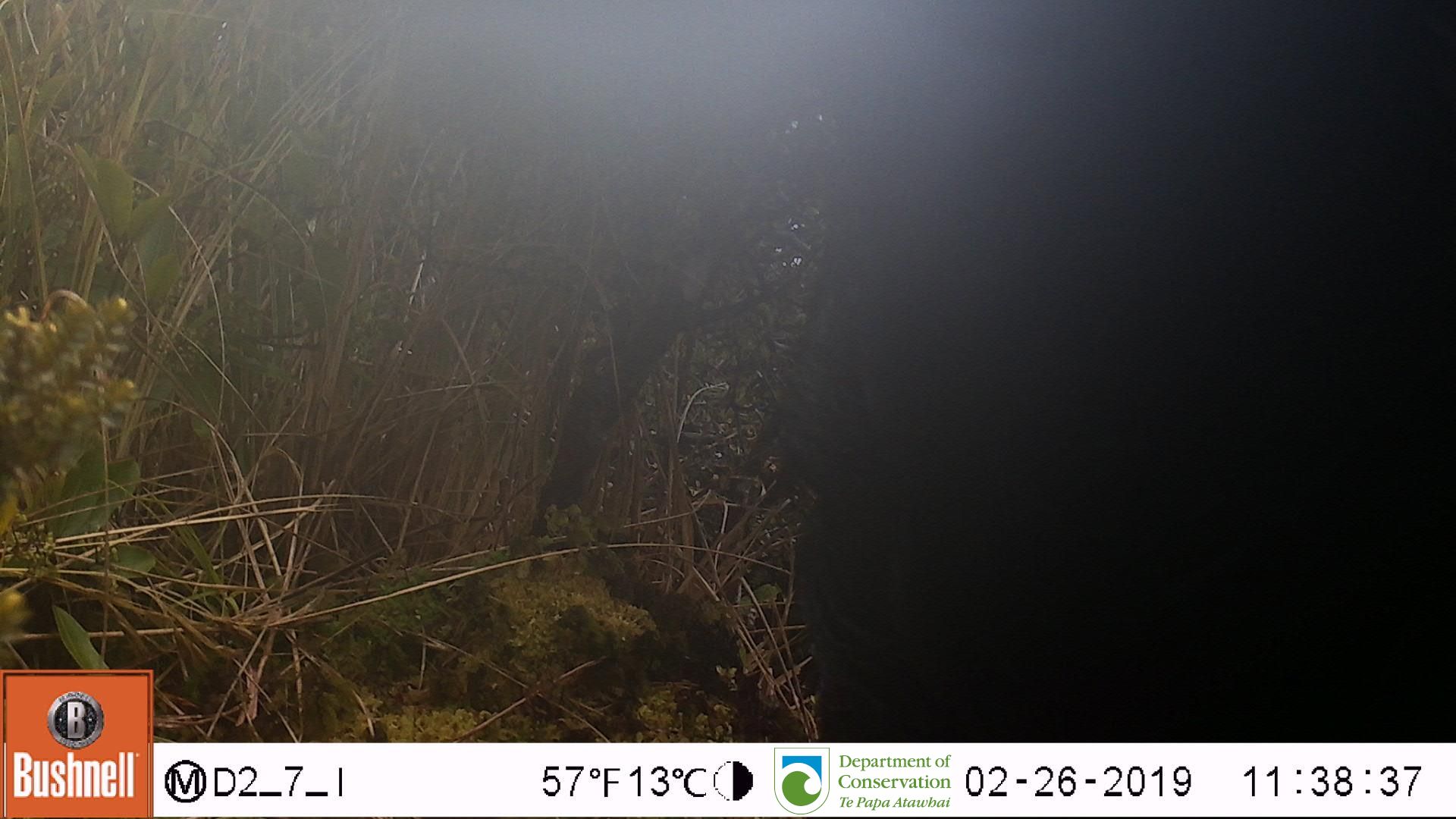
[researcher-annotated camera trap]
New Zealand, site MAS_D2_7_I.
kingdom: Animalia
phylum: Chordata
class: Mammalia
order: Artiodactyla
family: Suidae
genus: Sus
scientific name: Sus scrofa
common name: pig